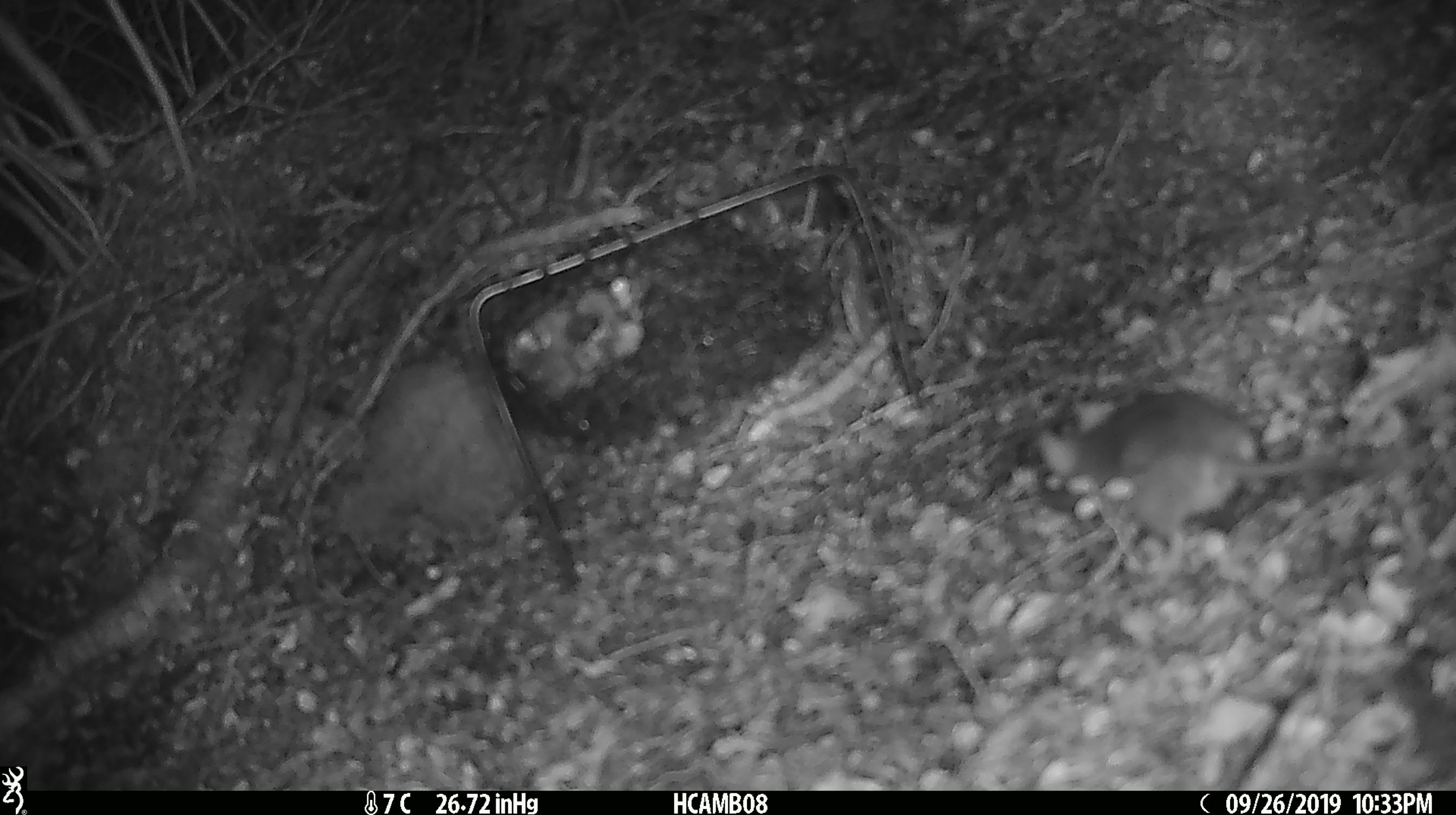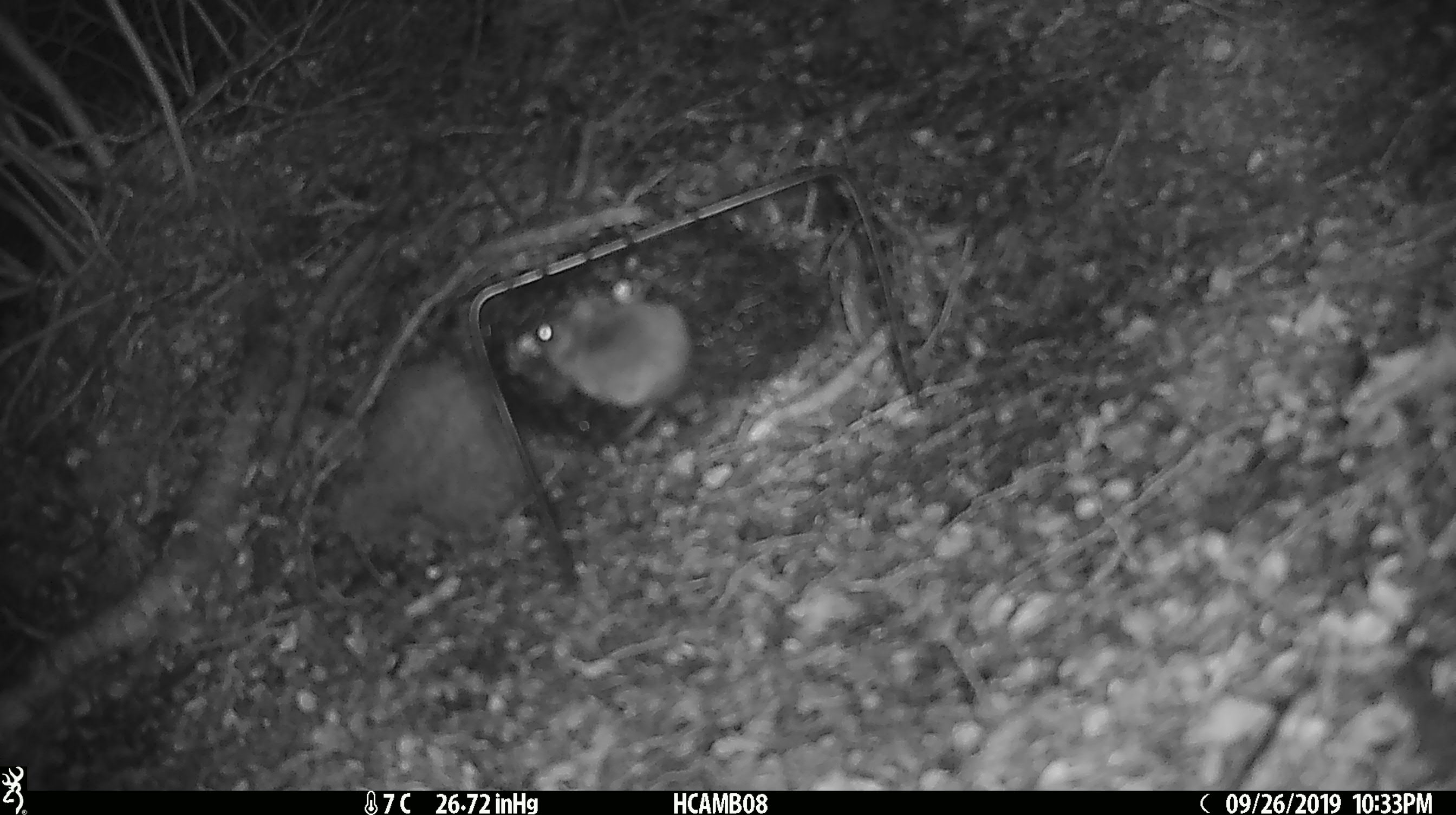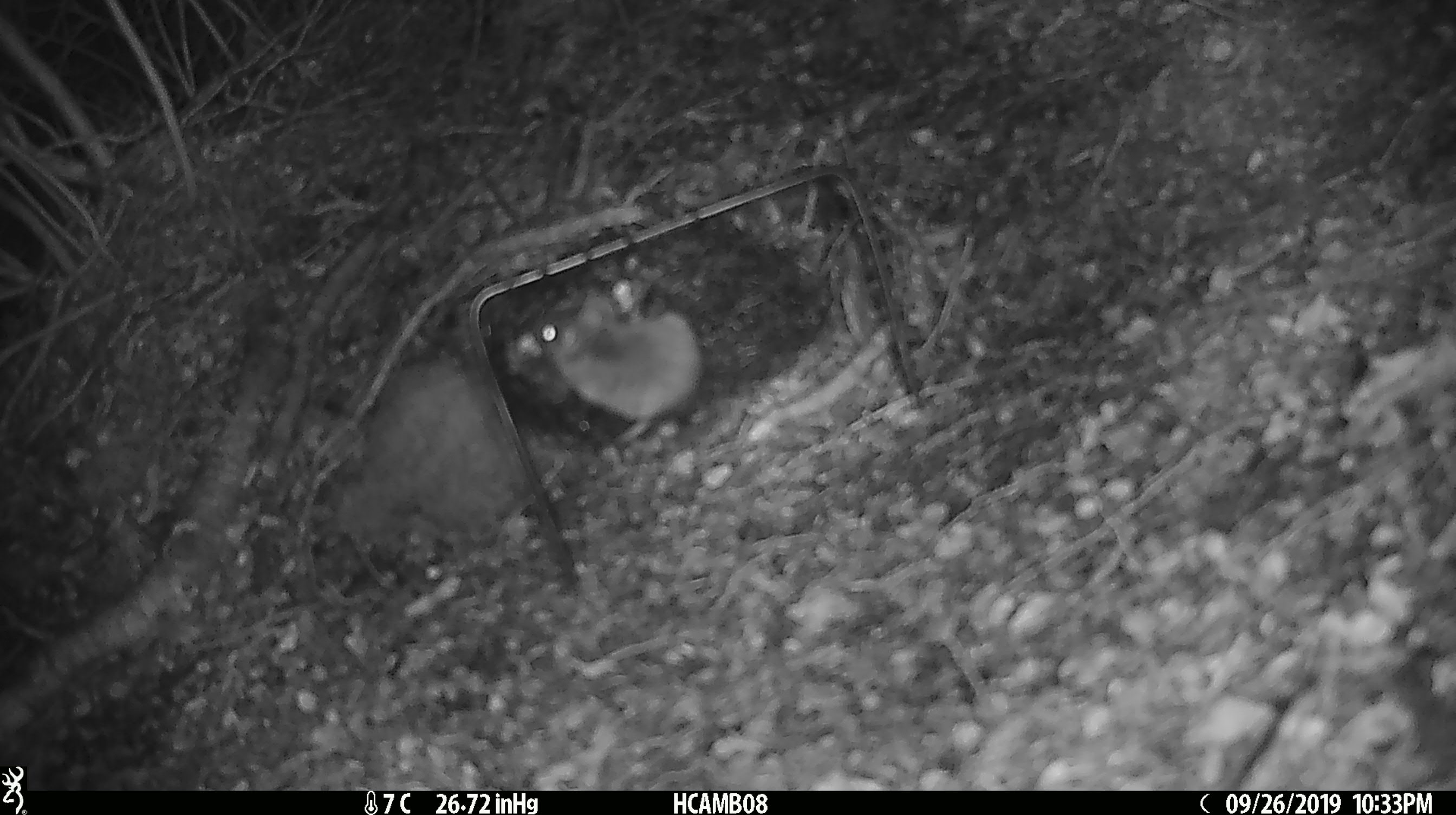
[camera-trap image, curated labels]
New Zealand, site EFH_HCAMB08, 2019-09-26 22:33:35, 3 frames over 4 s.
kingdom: Animalia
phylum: Chordata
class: Mammalia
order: Rodentia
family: Muridae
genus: Mus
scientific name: Mus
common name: mouse